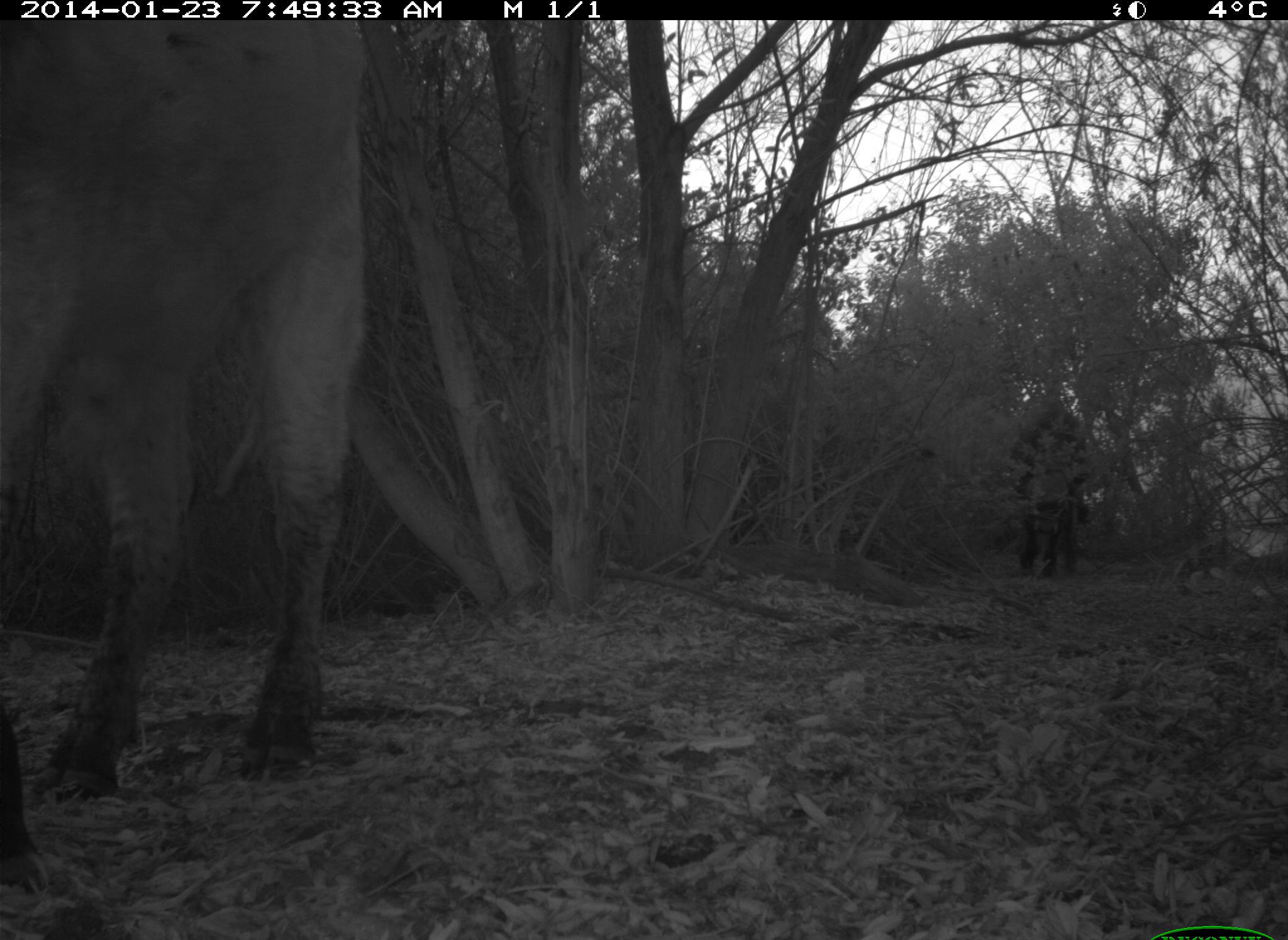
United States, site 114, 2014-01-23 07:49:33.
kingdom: Animalia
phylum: Chordata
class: Mammalia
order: Artiodactyla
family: Bovidae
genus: Bos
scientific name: Bos taurus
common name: cow